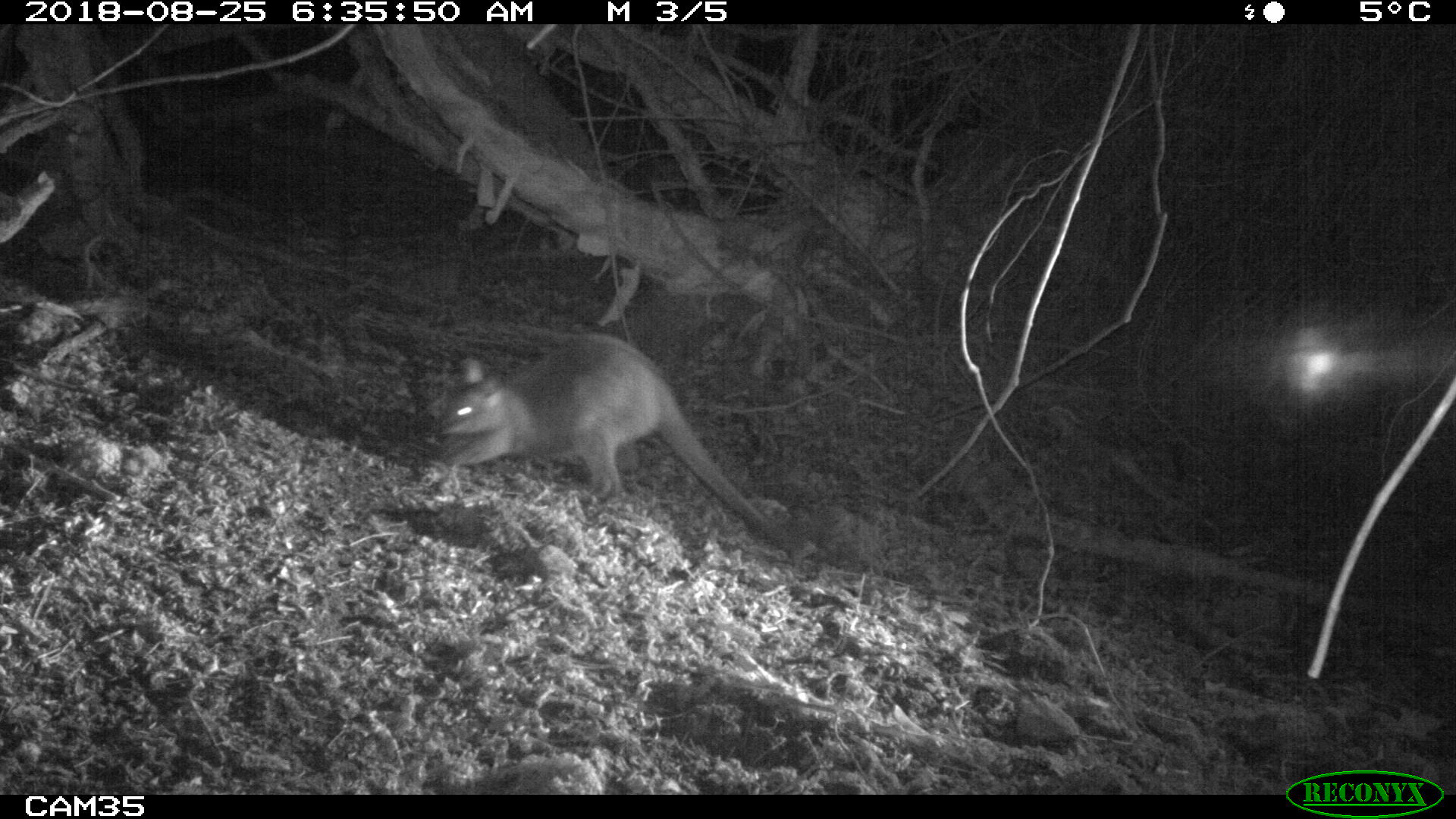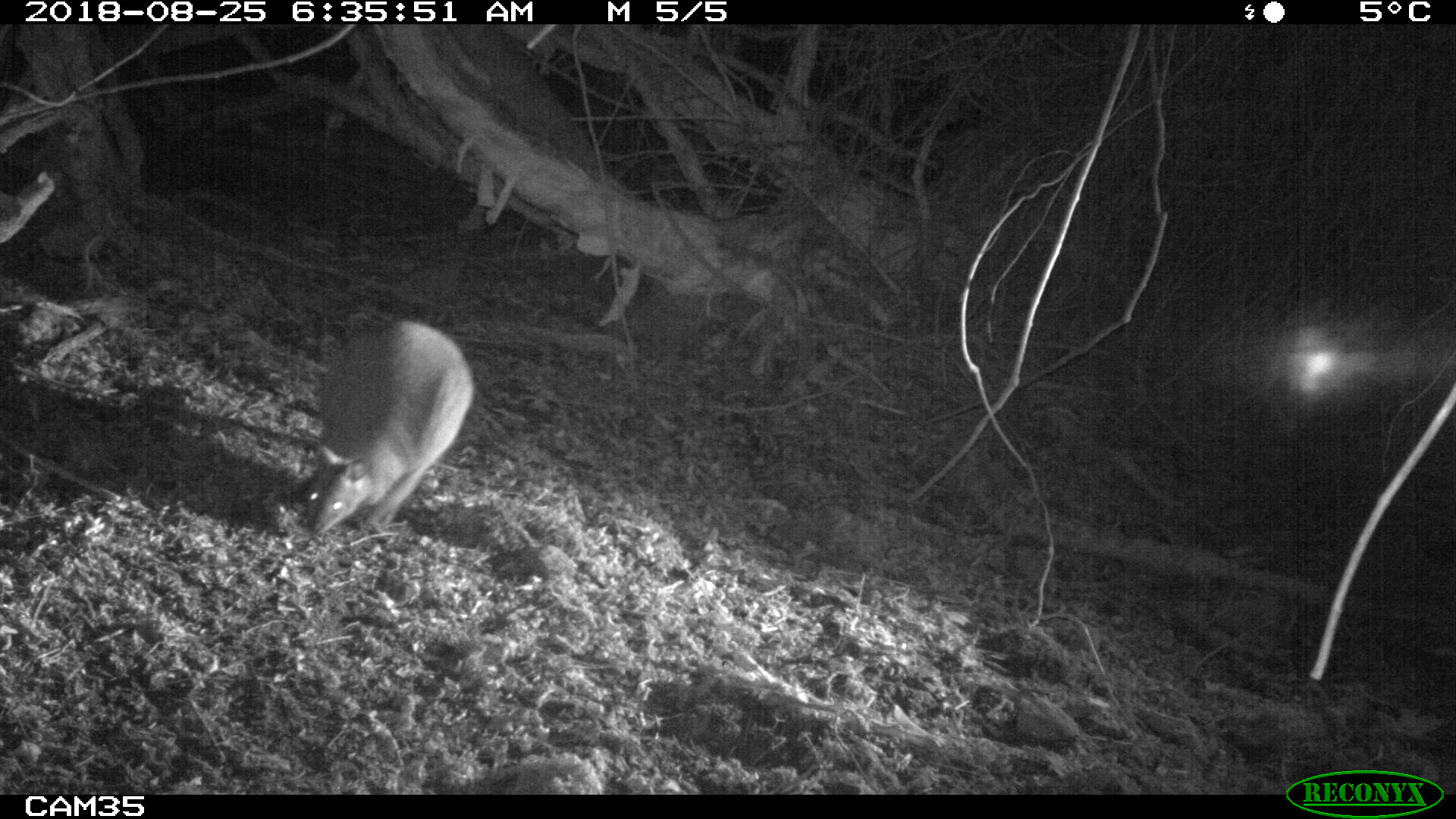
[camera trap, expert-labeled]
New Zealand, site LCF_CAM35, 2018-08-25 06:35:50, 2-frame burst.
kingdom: Animalia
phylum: Chordata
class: Mammalia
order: Diprotodontia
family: Macropodidae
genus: Notamacropus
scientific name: Notamacropus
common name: wallaby